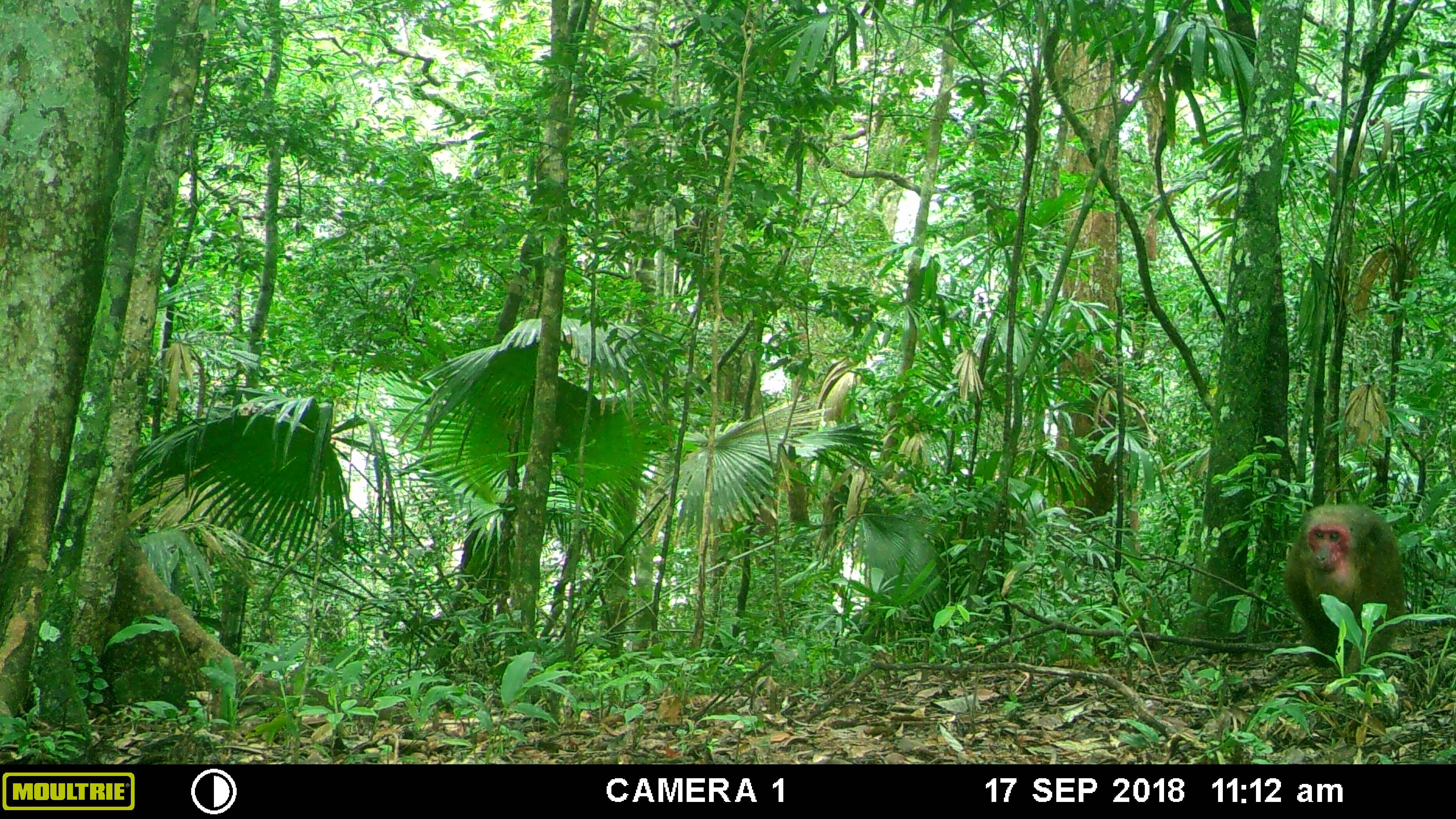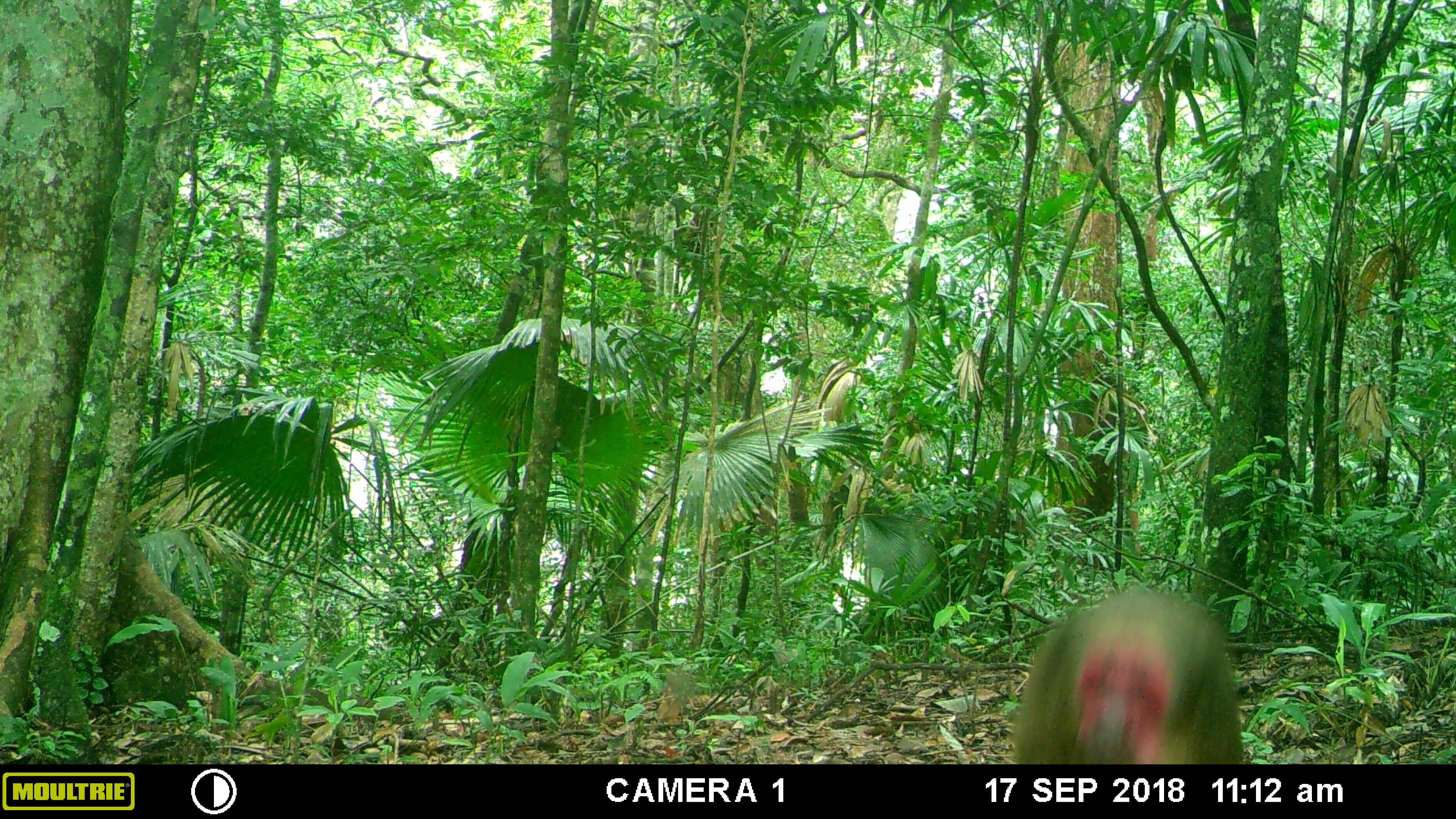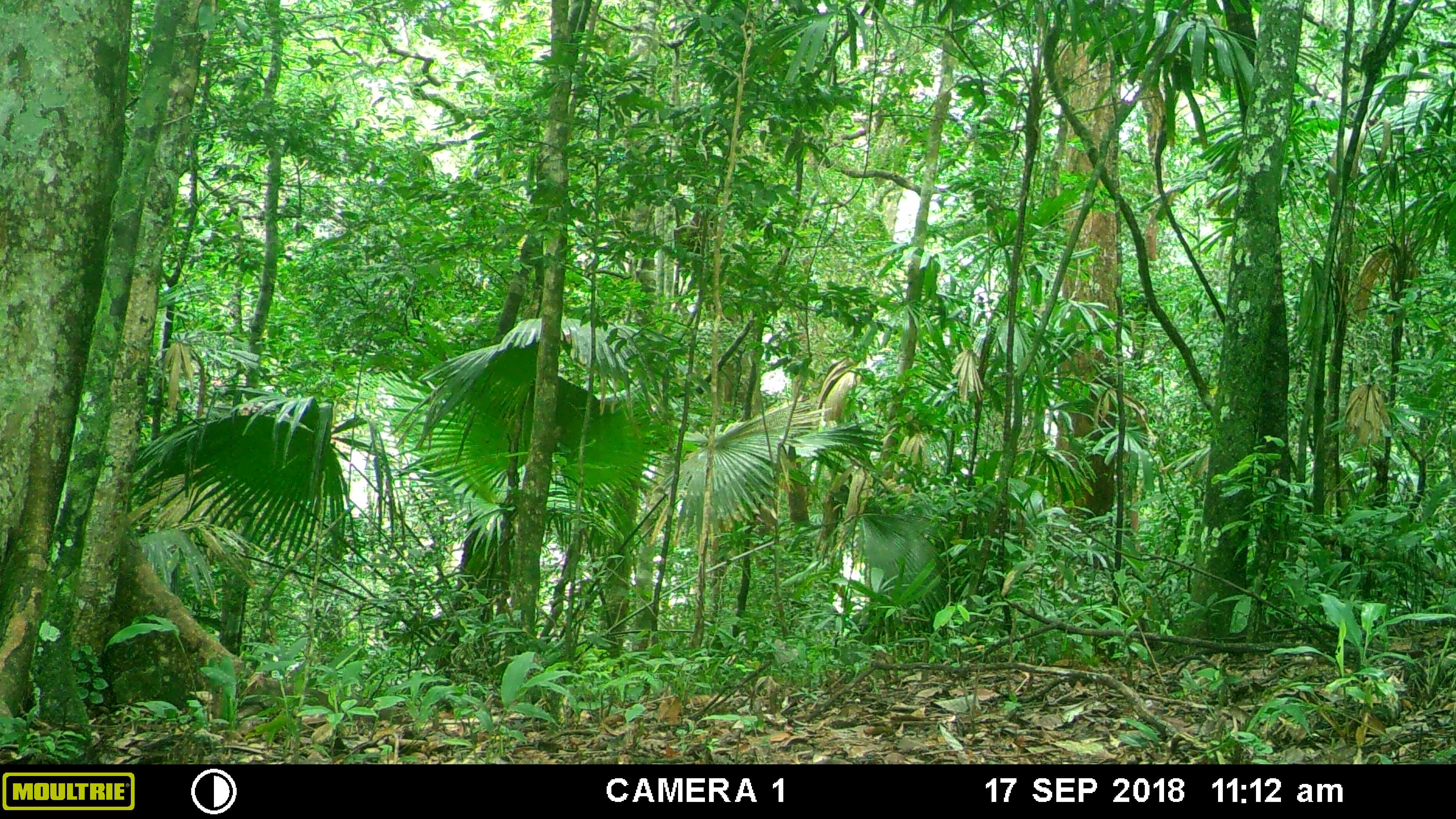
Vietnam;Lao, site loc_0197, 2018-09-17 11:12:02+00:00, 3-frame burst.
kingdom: Animalia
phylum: Chordata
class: Mammalia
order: Primates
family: Cercopithecidae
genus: Macaca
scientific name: Macaca arctoides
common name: stump-tailed macaque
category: stump tailed macaque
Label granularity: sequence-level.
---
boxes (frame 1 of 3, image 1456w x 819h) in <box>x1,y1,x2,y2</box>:
stump tailed macaque: <box>1278,498,1406,678</box>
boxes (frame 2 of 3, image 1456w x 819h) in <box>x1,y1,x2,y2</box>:
stump tailed macaque: <box>1013,584,1243,762</box>